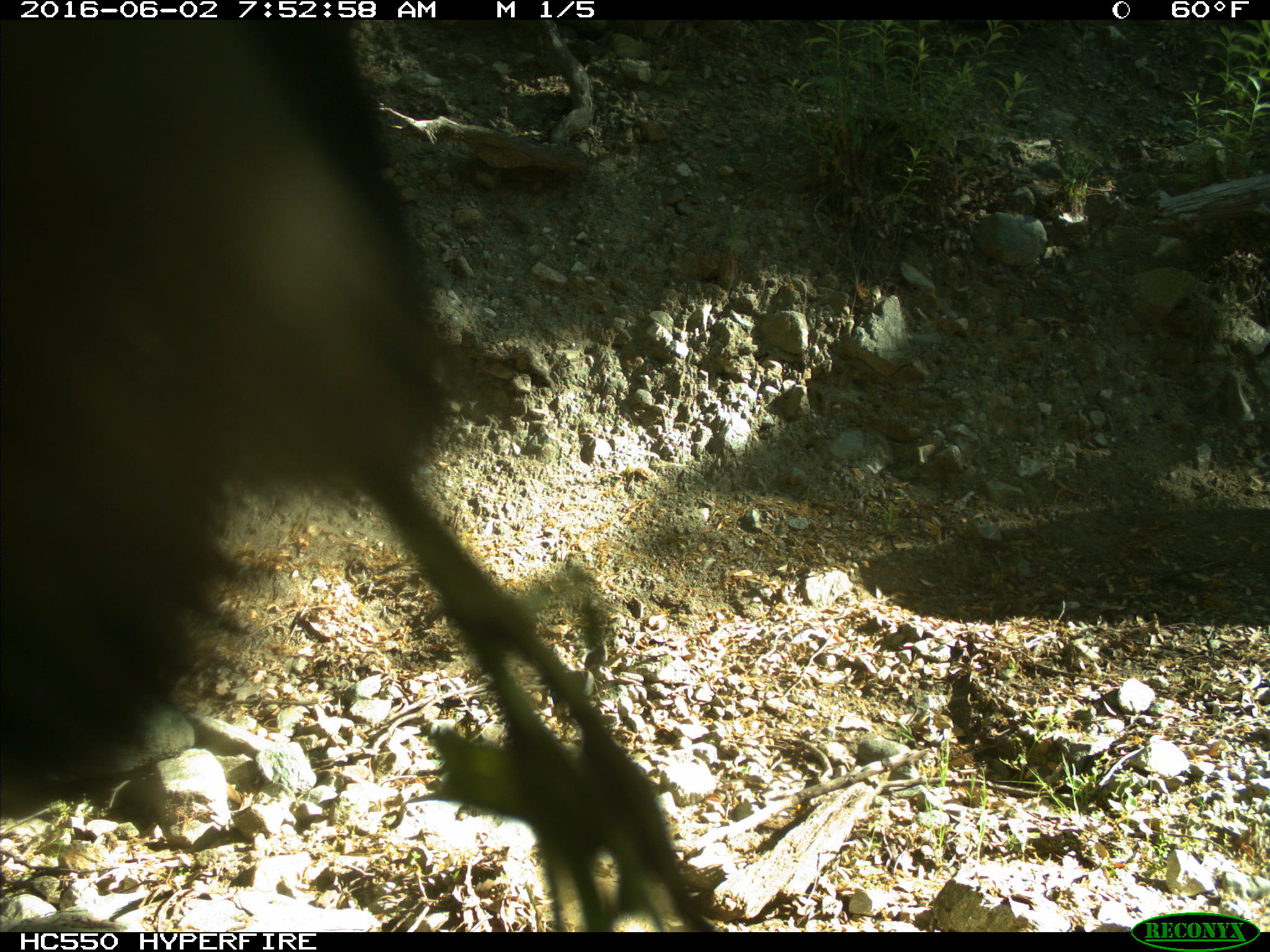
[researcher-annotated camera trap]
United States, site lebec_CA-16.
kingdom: Animalia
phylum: Chordata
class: Mammalia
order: Artiodactyla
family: Bovidae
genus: Bos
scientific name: Bos taurus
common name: domestic cow